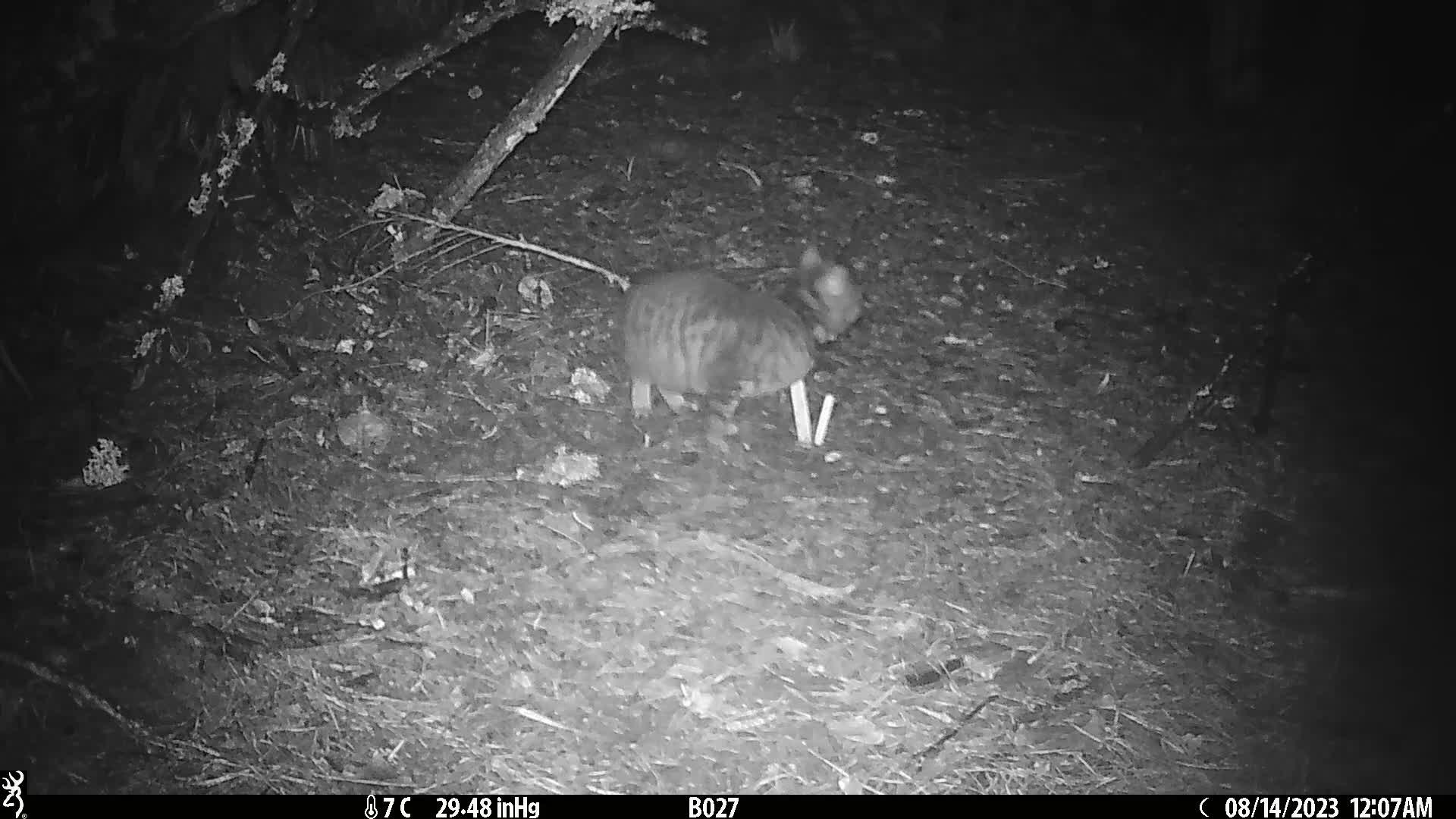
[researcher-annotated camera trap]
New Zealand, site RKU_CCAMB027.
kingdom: Animalia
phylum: Chordata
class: Mammalia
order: Carnivora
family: Felidae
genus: Felis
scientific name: Felis catus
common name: domestic cat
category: cat